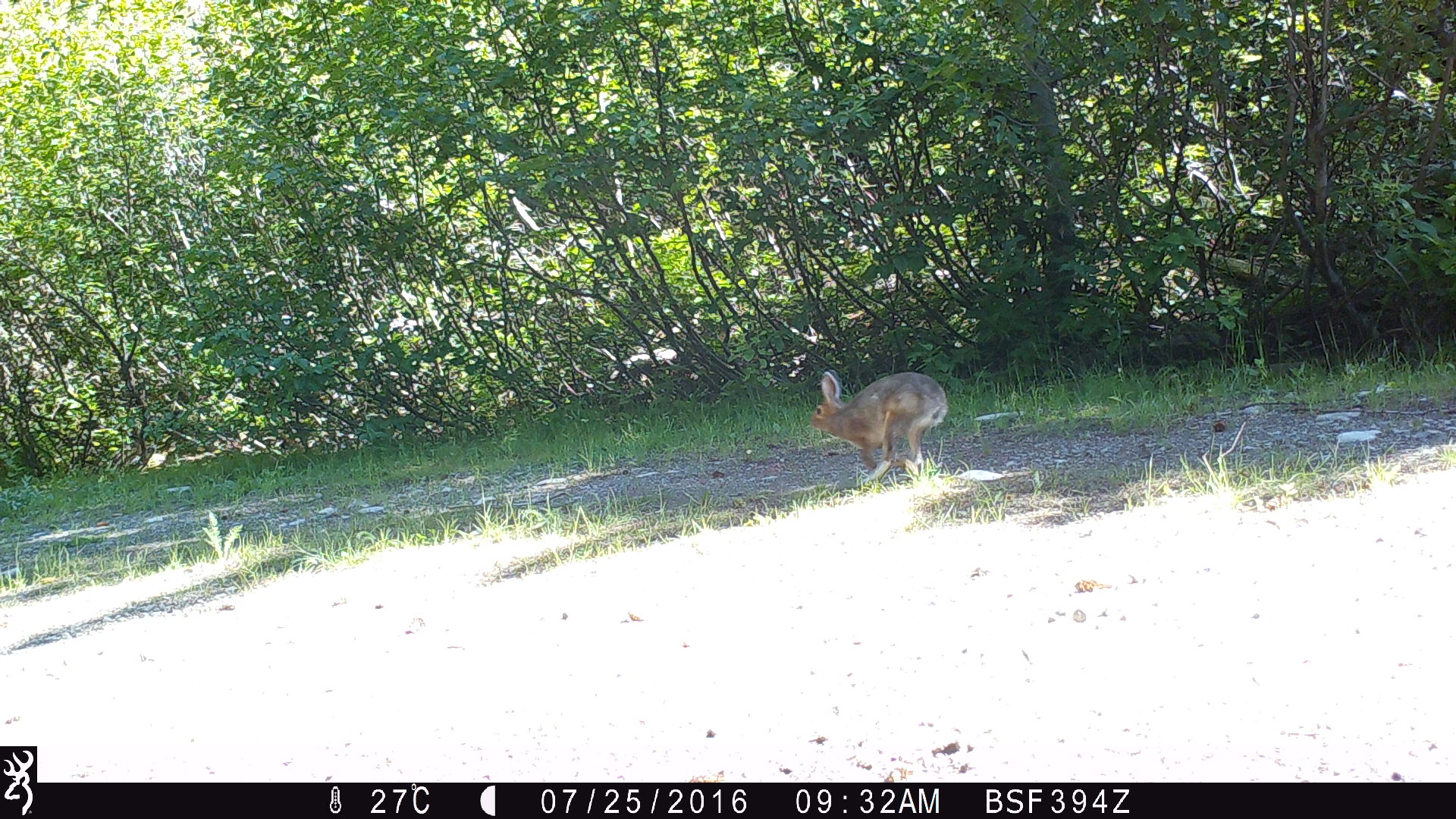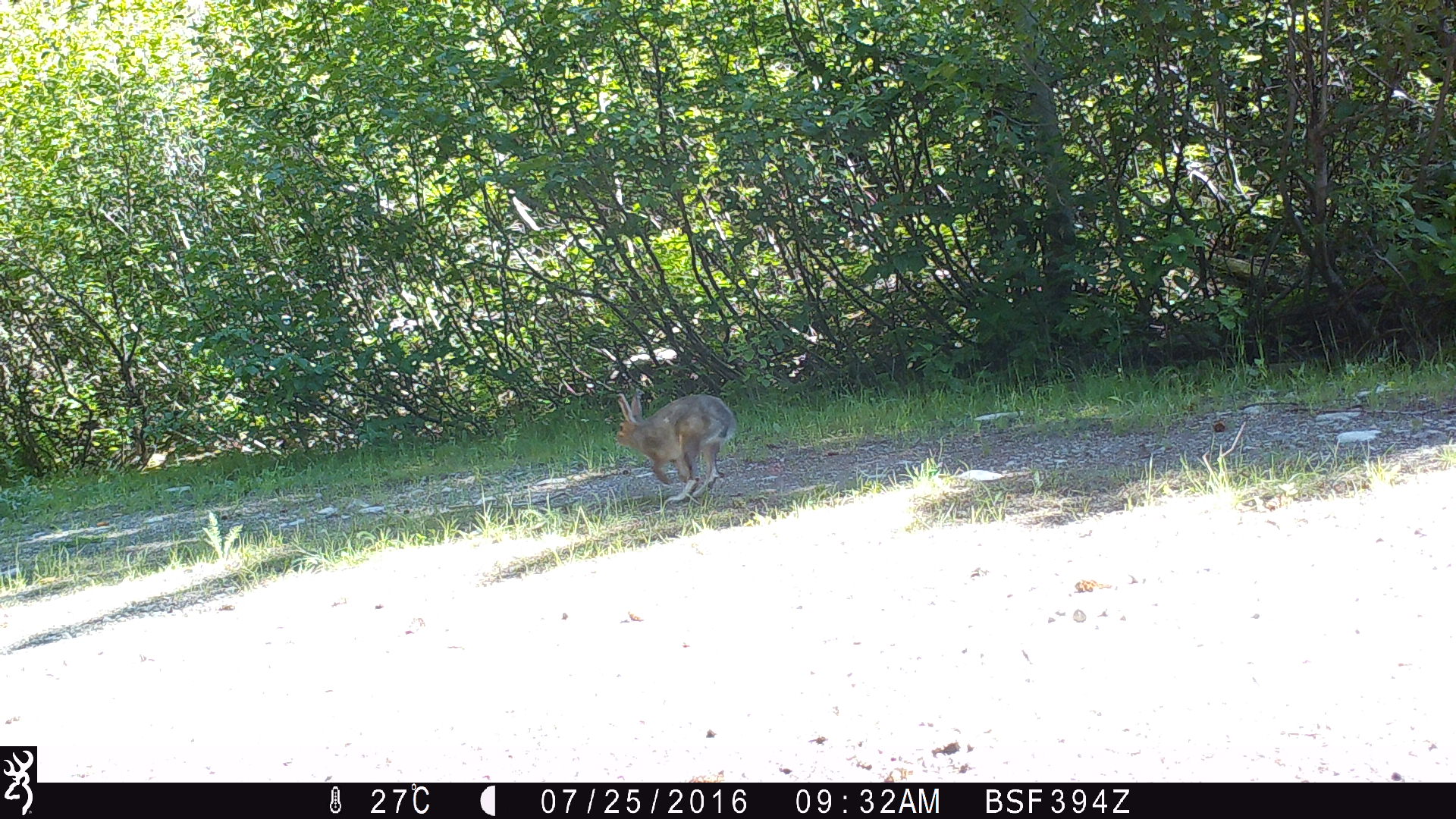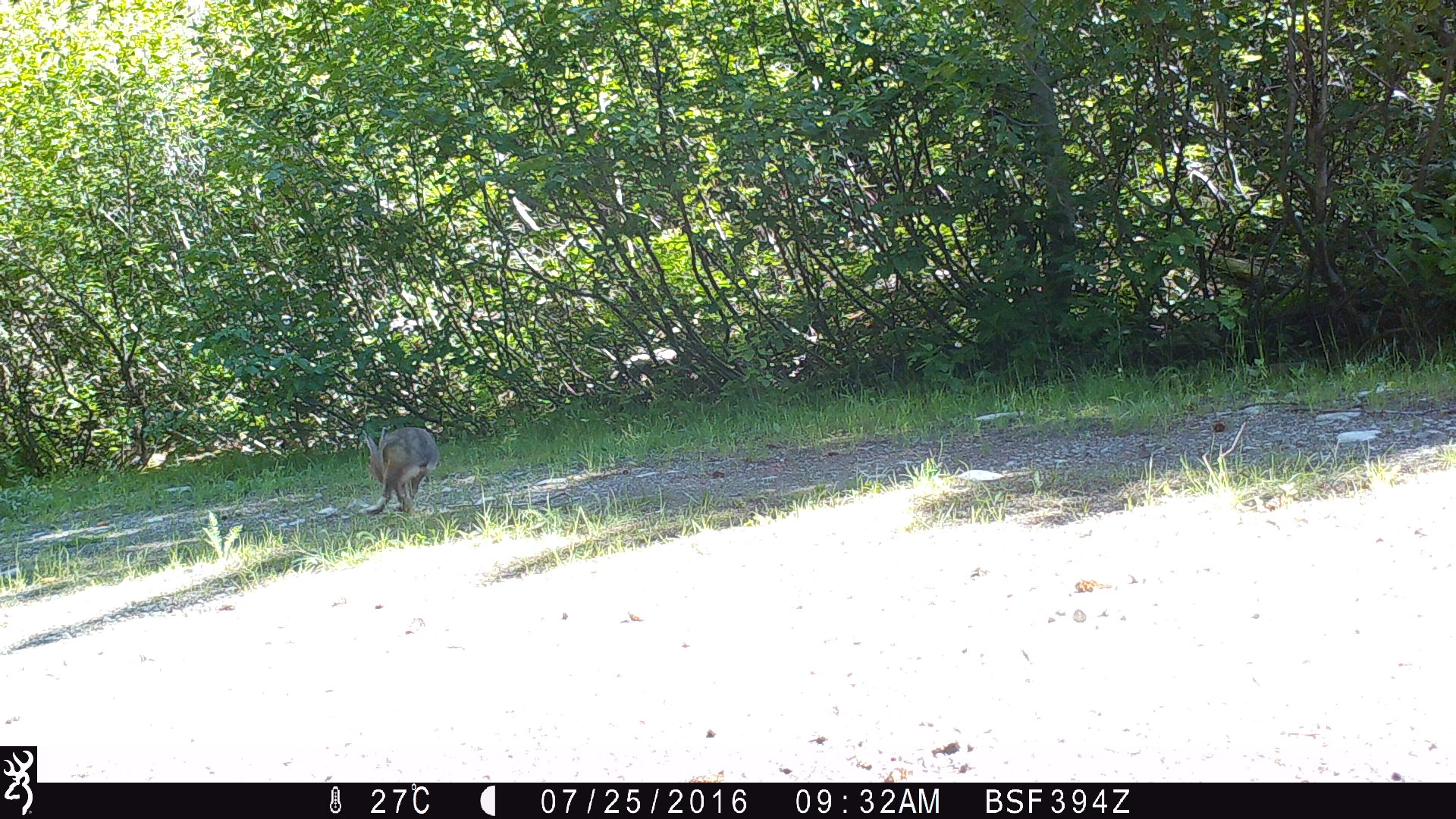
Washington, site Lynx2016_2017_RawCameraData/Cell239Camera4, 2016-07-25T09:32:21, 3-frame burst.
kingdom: Animalia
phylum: Chordata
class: Mammalia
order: Lagomorpha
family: Leporidae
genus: Lepus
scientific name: Lepus americanus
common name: snowshoe hare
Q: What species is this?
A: Lepus americanus (snowshoe hare).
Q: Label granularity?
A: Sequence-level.